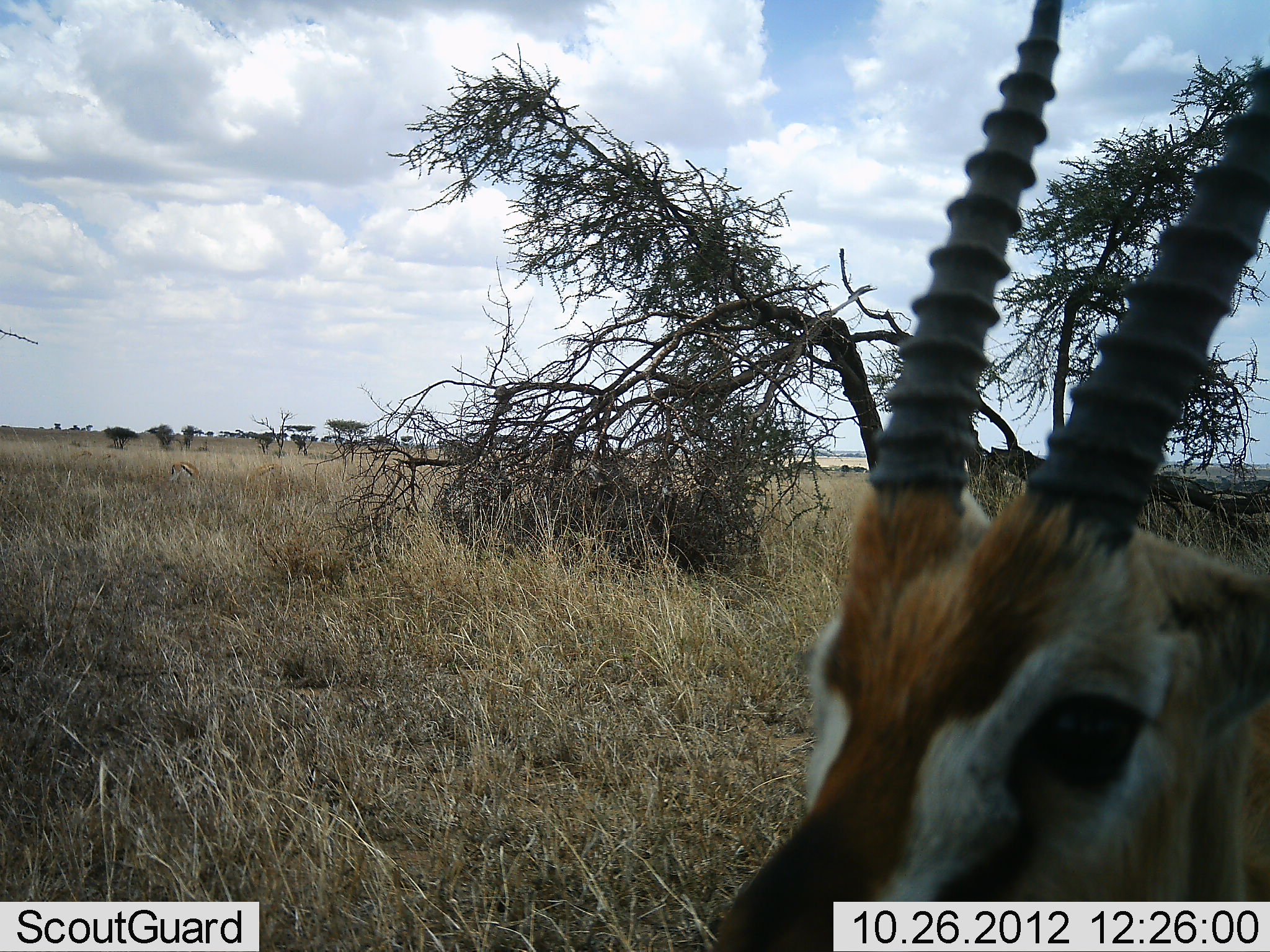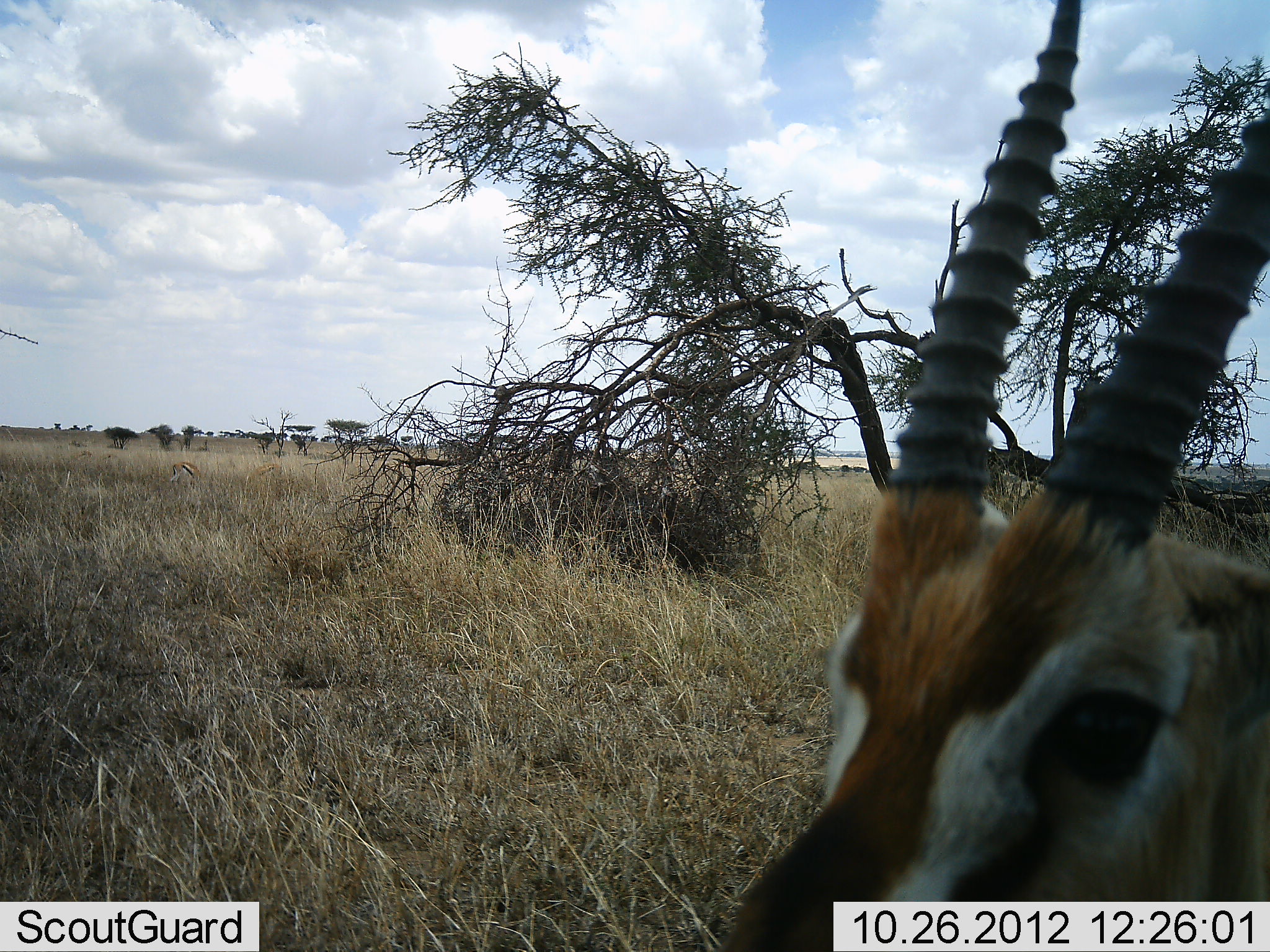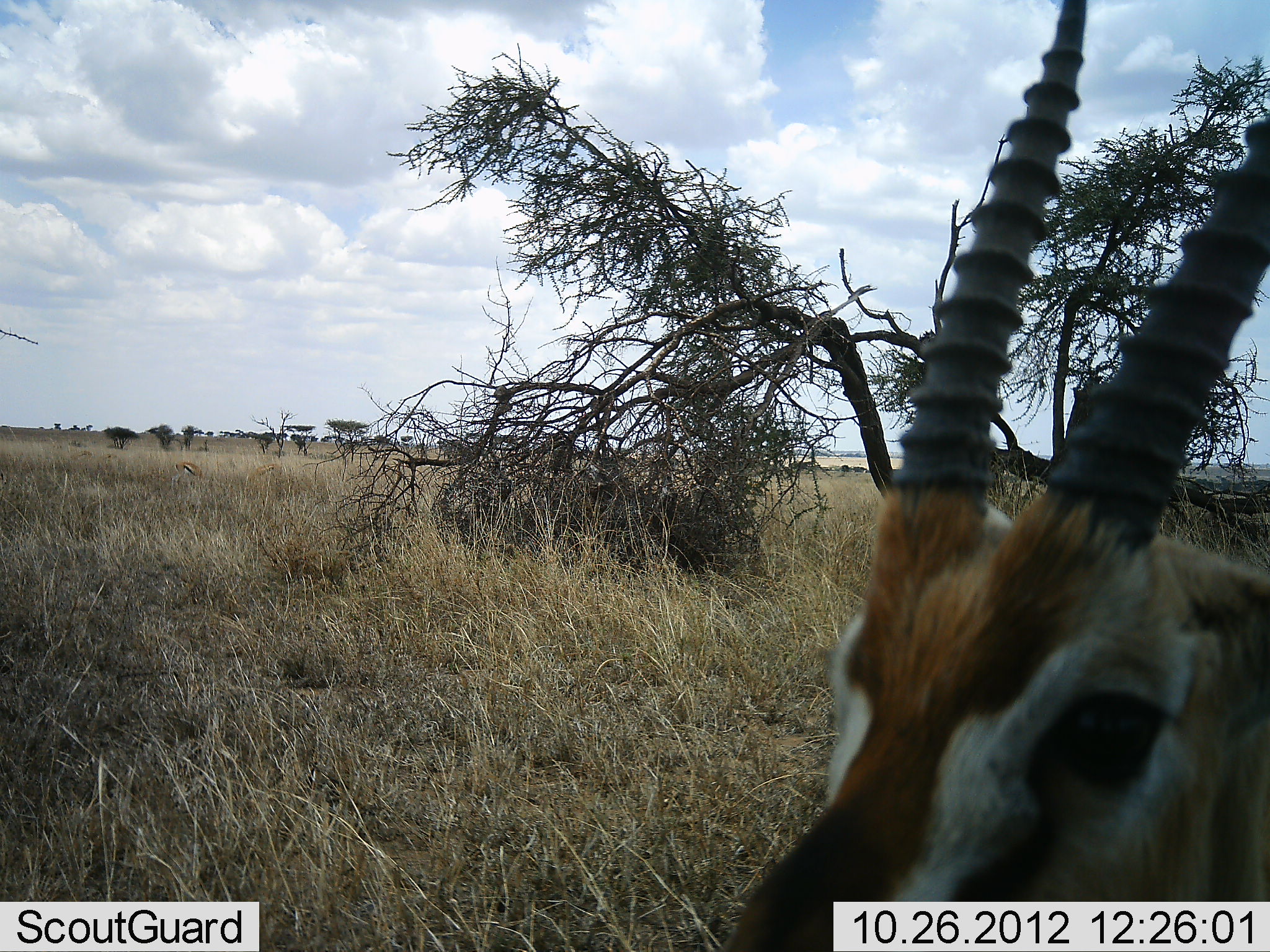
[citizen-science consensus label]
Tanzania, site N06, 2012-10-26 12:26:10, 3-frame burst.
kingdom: Animalia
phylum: Chordata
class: Mammalia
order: Artiodactyla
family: Bovidae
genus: Eudorcas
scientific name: Eudorcas thomsonii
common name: thomson's gazelle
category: gazellethomsons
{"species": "gazellethomsons (thomson's gazelle) (Eudorcas thomsonii)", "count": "1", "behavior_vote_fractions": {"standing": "70%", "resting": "0%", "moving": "30%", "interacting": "0%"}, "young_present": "0%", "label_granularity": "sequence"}